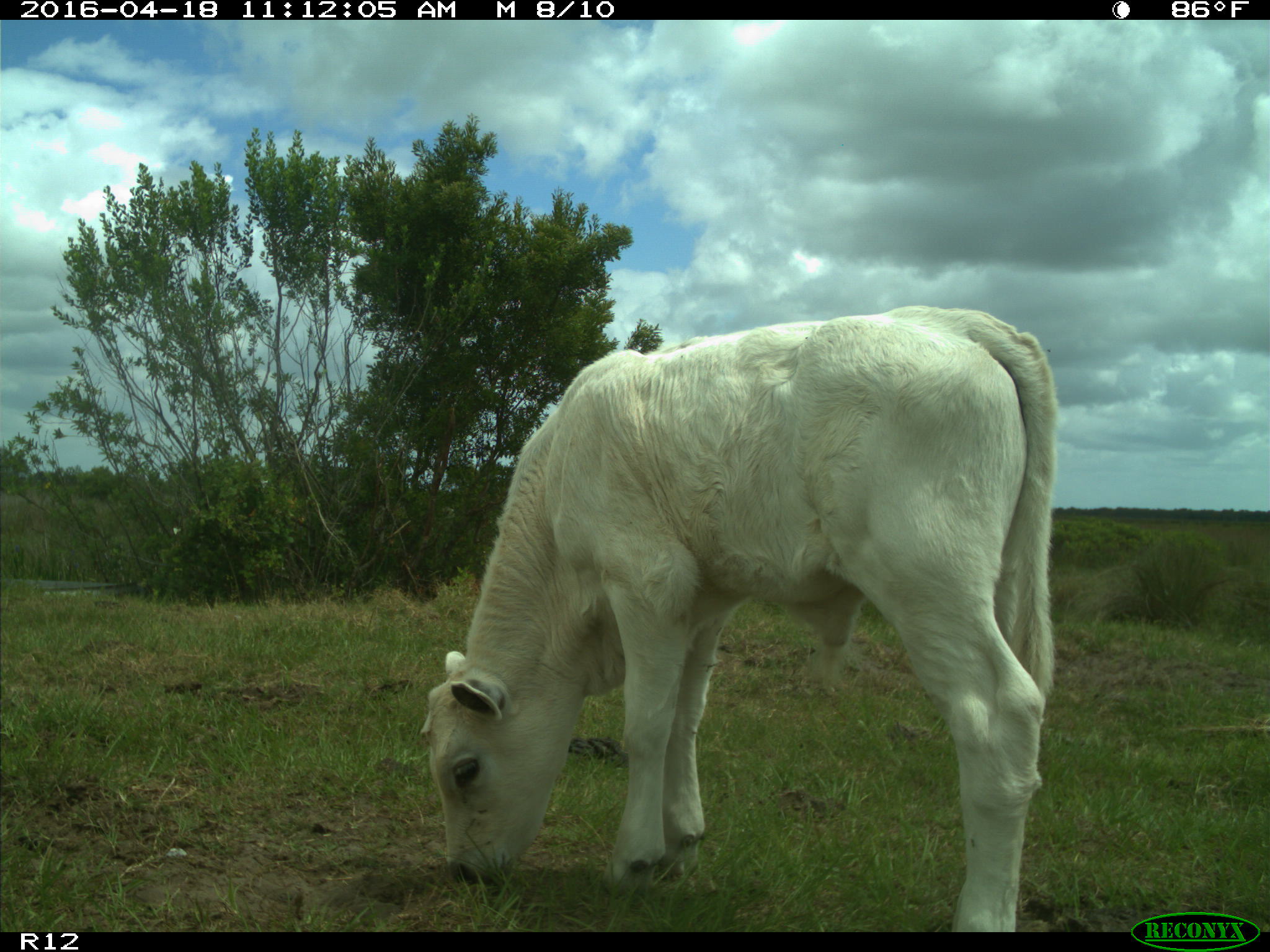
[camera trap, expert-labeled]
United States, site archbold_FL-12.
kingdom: Animalia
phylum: Chordata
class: Mammalia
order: Artiodactyla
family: Bovidae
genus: Bos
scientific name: Bos taurus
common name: domestic cow